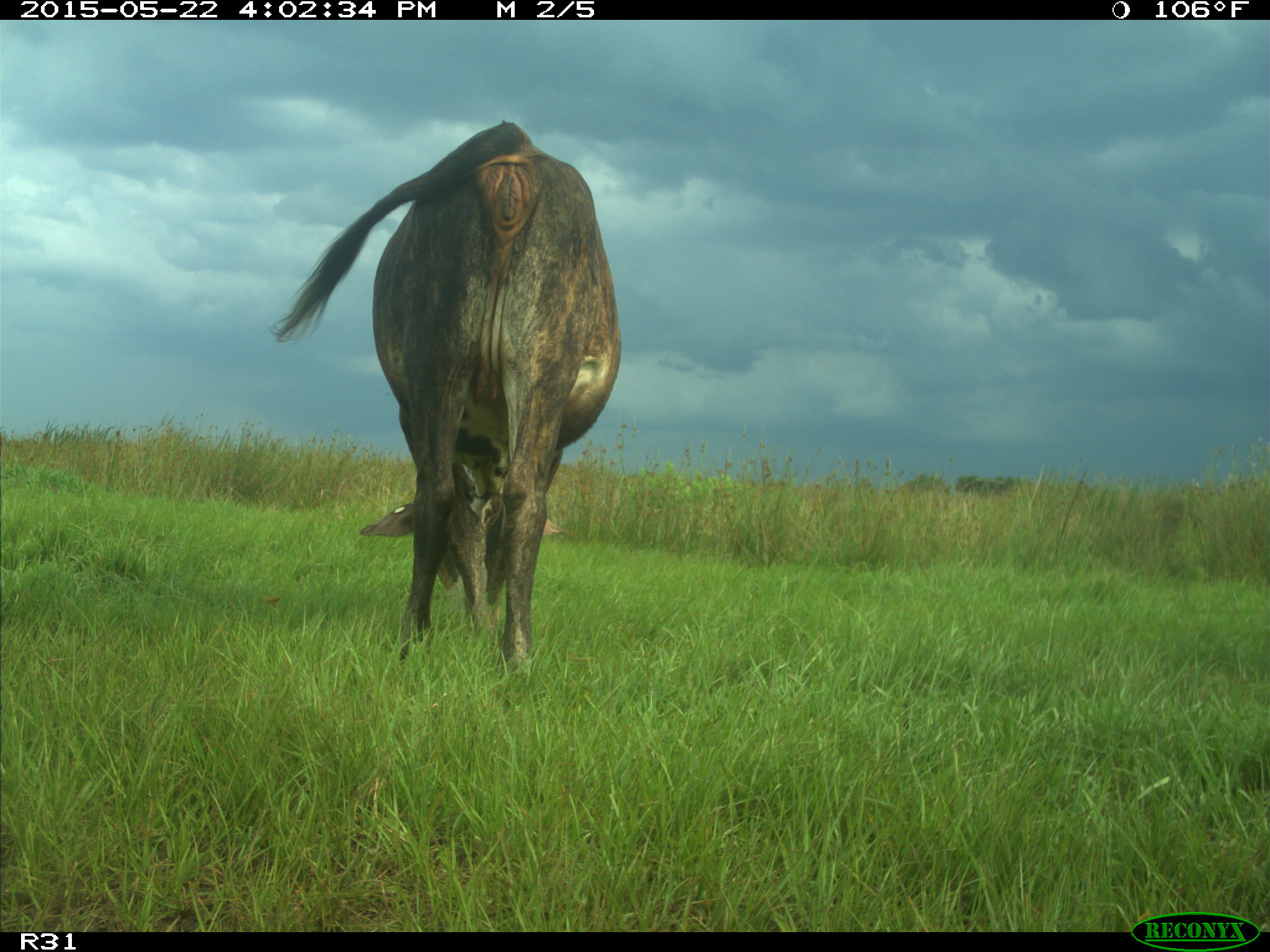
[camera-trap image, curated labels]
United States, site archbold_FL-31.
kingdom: Animalia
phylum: Chordata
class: Mammalia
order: Artiodactyla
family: Bovidae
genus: Bos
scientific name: Bos taurus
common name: domestic cow